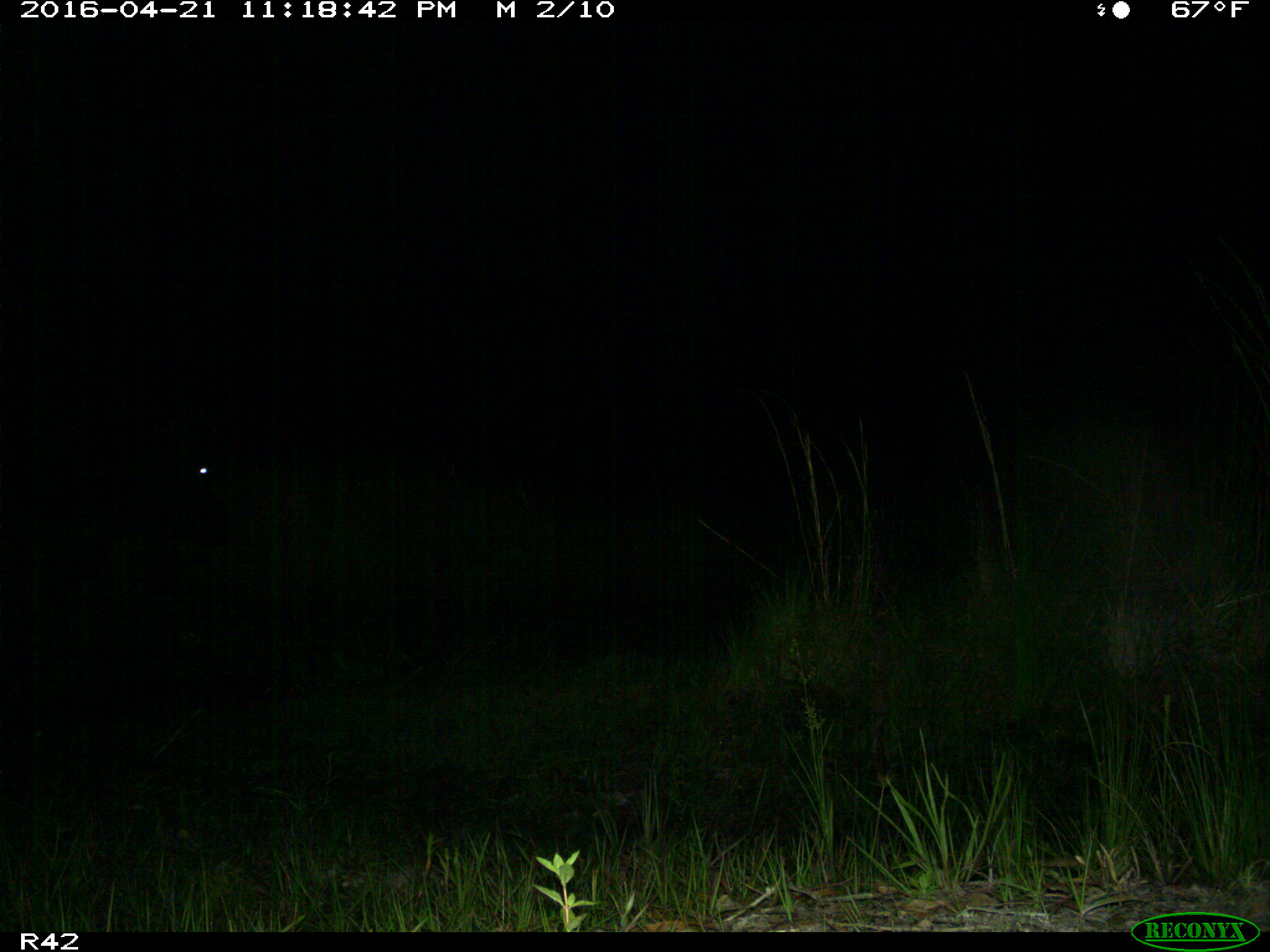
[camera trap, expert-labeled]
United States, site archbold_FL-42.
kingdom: Animalia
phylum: Chordata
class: Mammalia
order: Artiodactyla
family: Bovidae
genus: Bos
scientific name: Bos taurus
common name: domestic cow